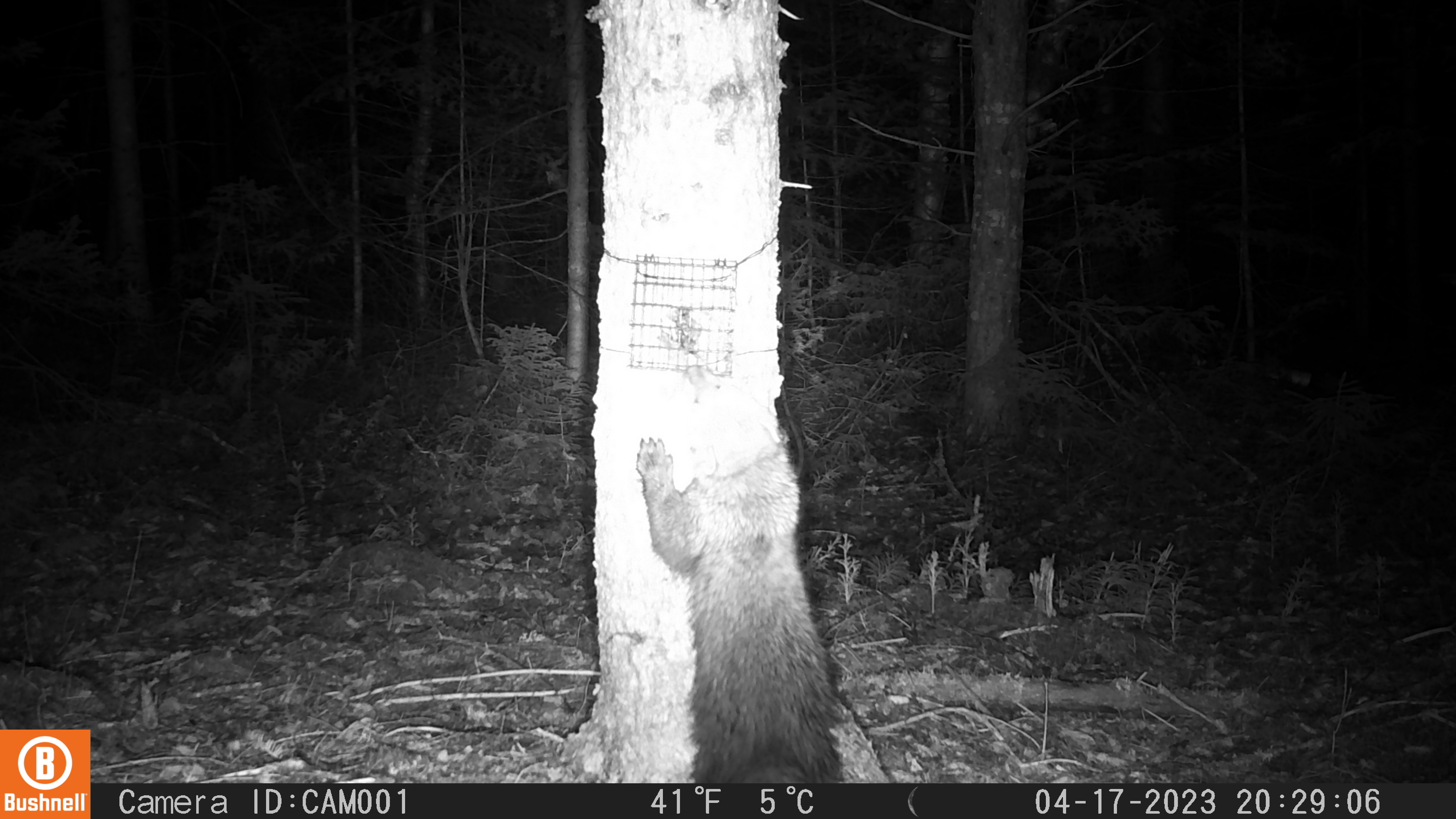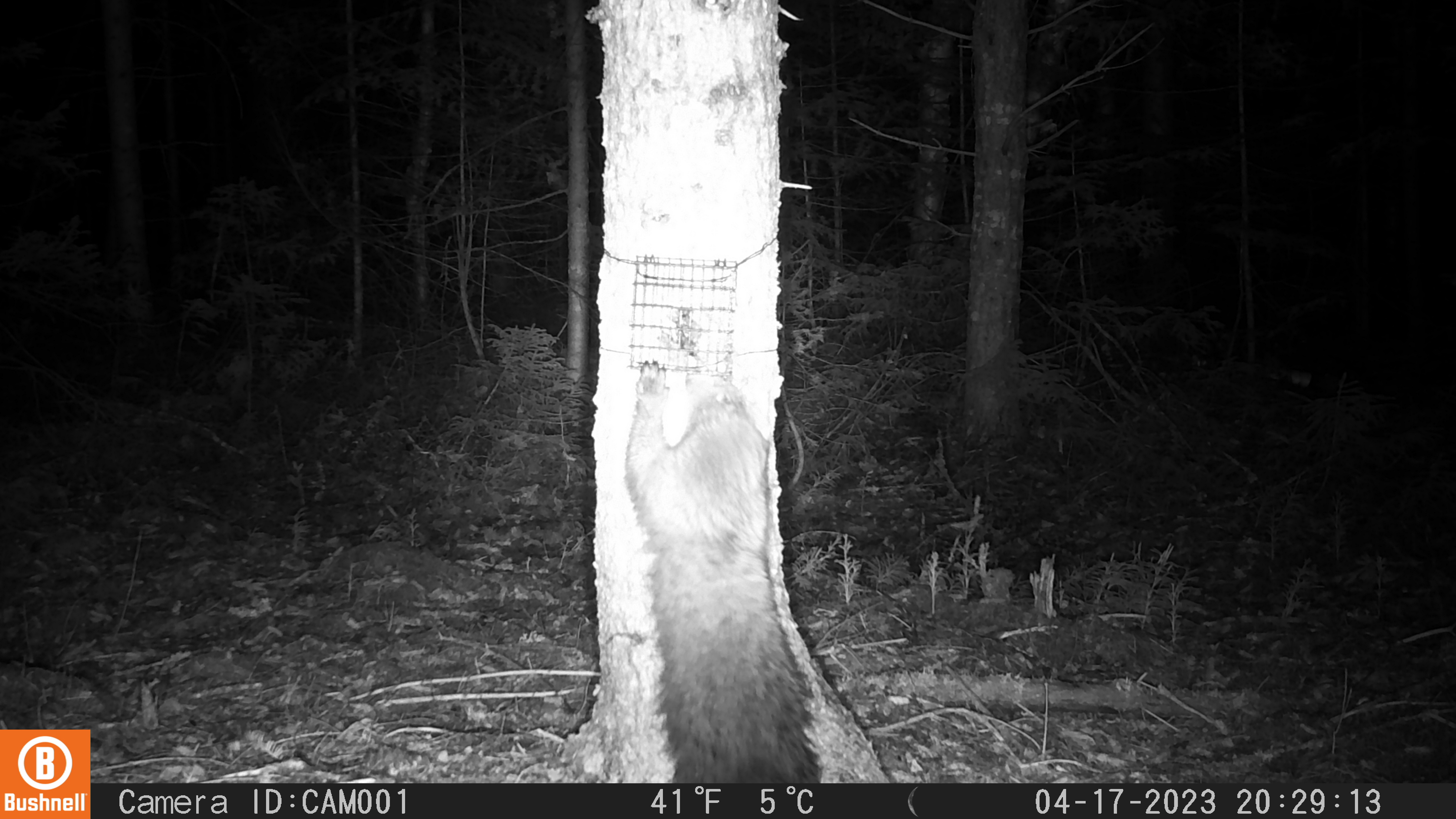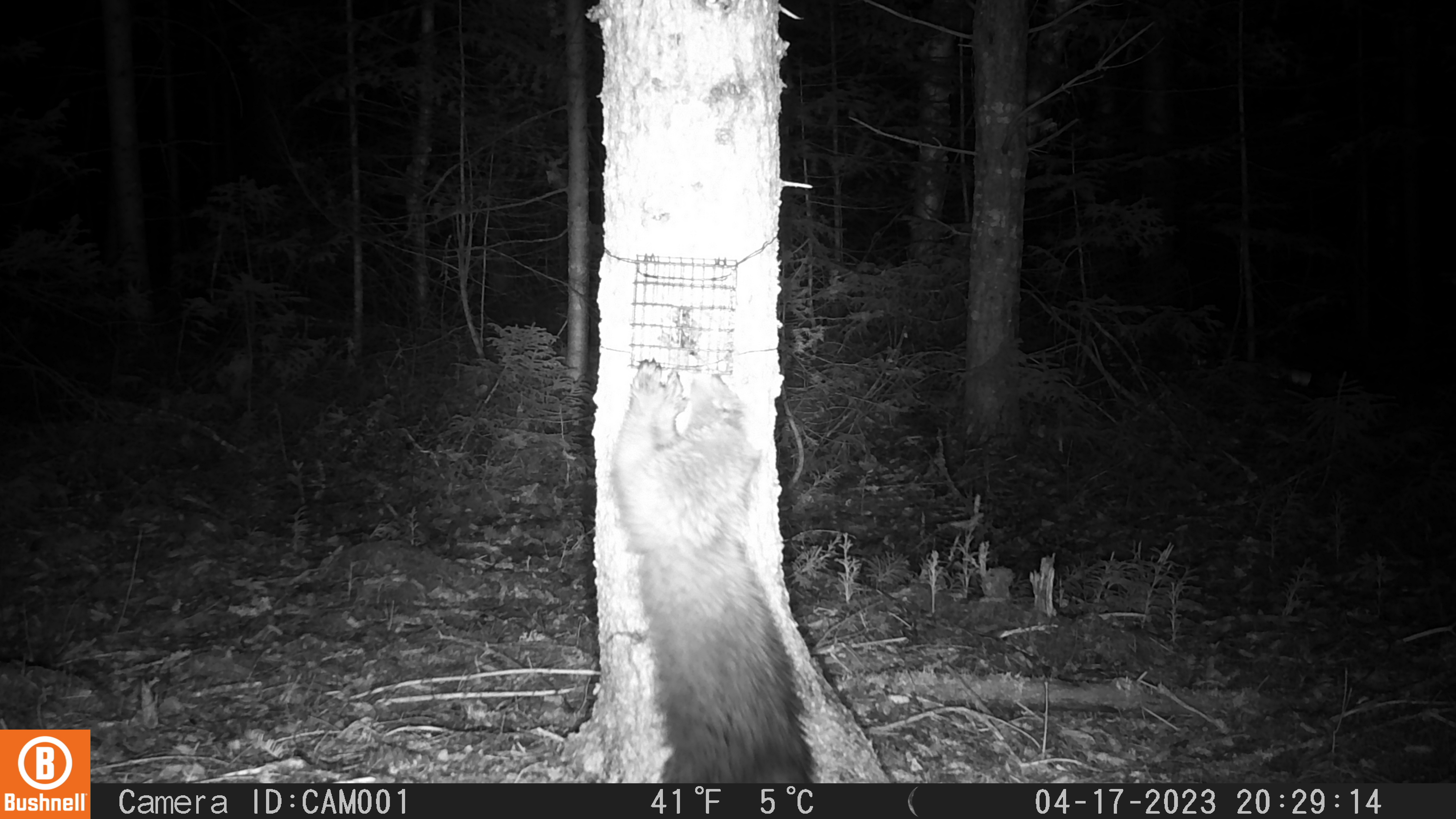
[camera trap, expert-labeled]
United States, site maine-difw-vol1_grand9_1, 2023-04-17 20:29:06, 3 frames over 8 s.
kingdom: Animalia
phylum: Chordata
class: Mammalia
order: Carnivora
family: Mustelidae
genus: Pekania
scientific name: Pekania pennanti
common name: fisher